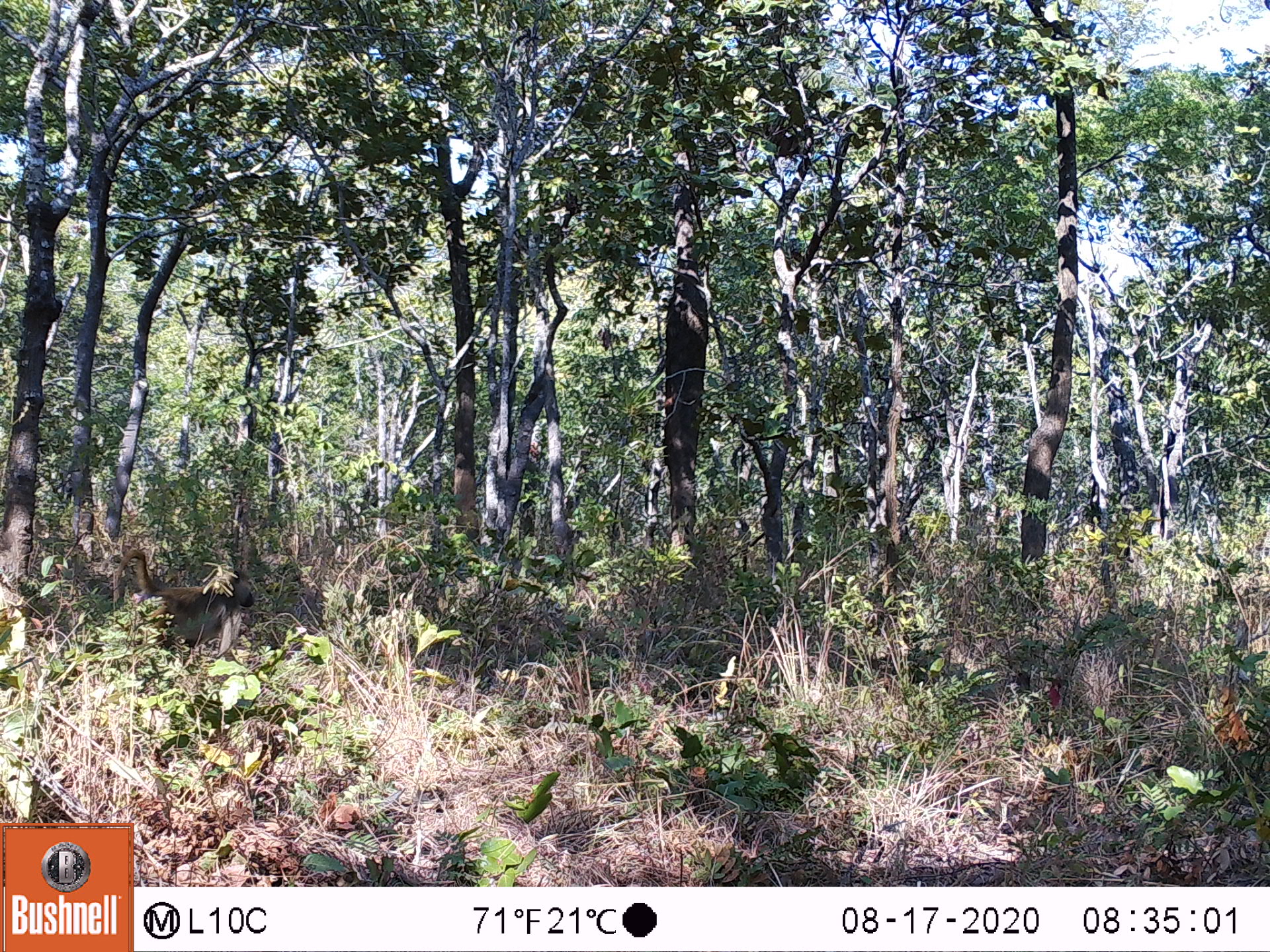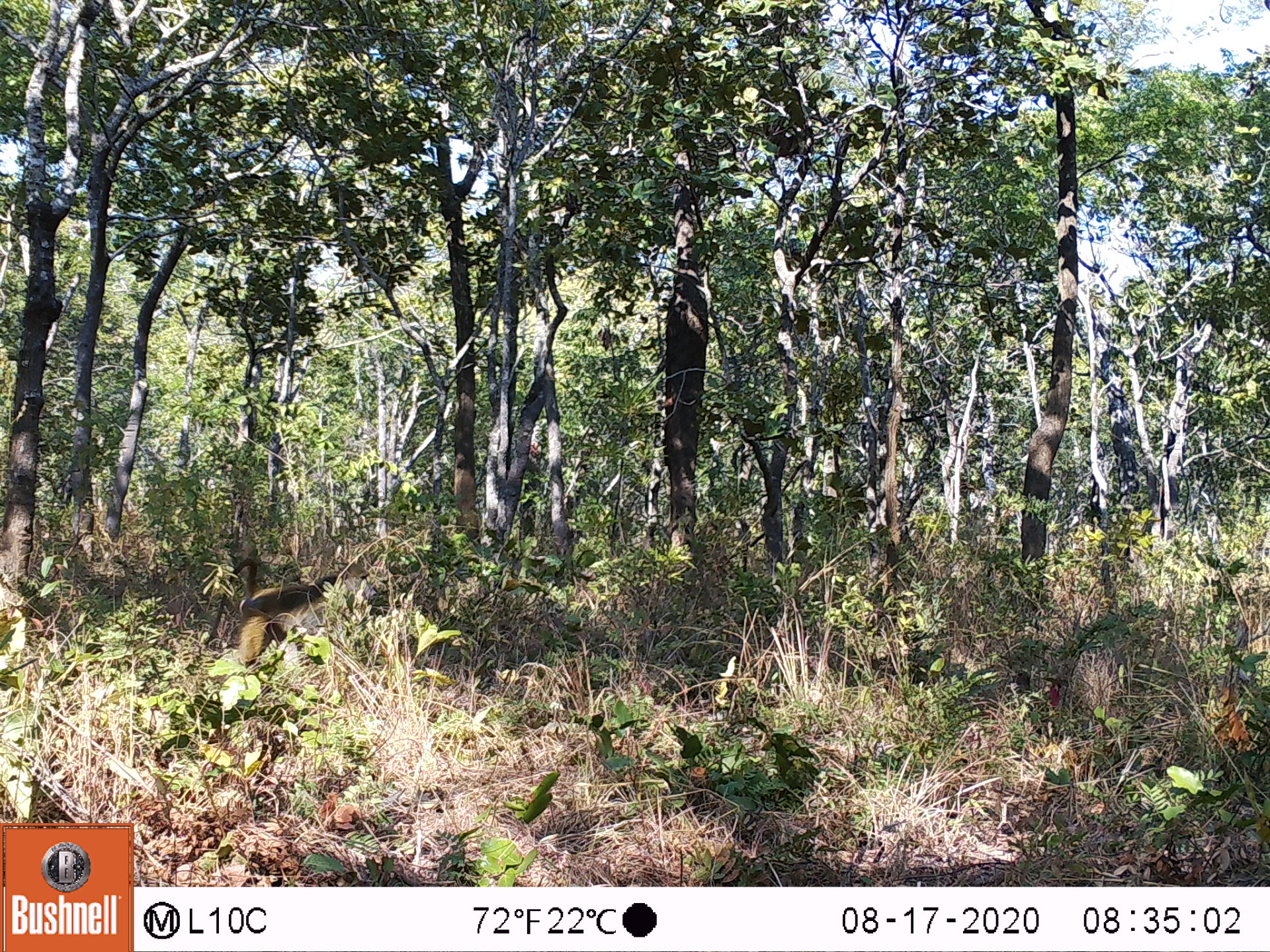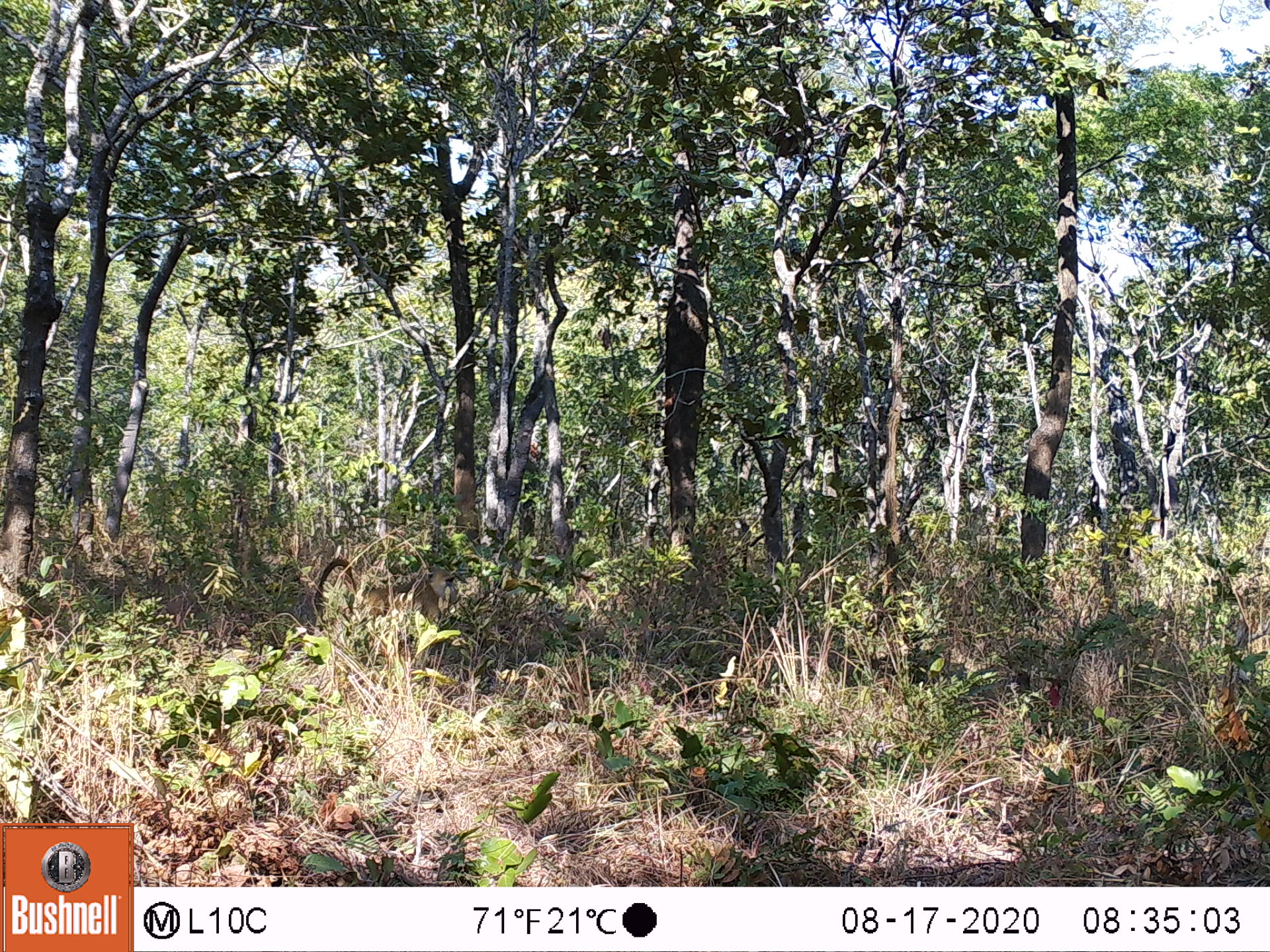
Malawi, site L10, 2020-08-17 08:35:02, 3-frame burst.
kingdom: Animalia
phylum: Chordata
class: Mammalia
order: Primates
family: Cercopithecidae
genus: Papio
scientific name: Papio cynocephalus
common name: yellow baboon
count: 1